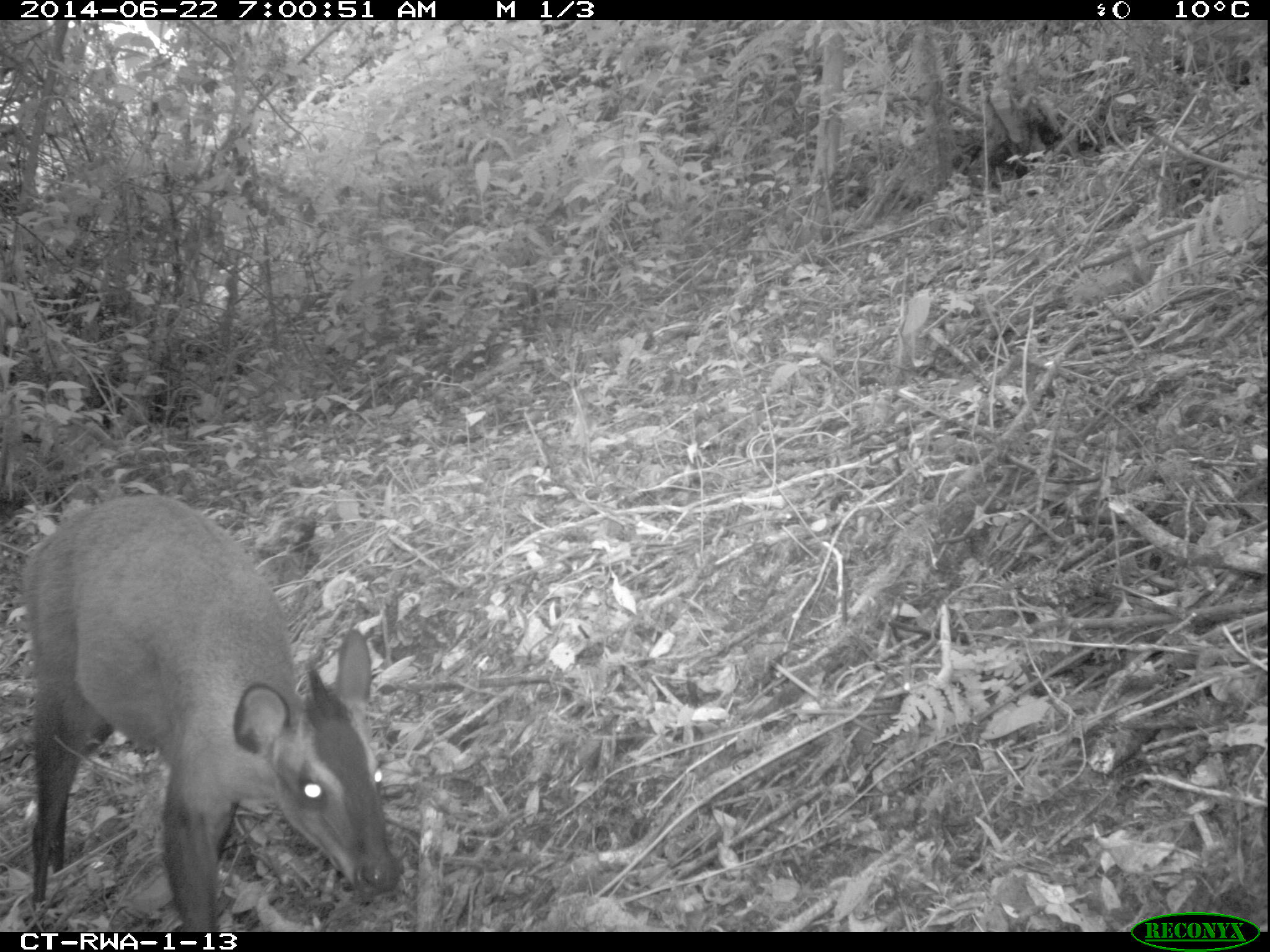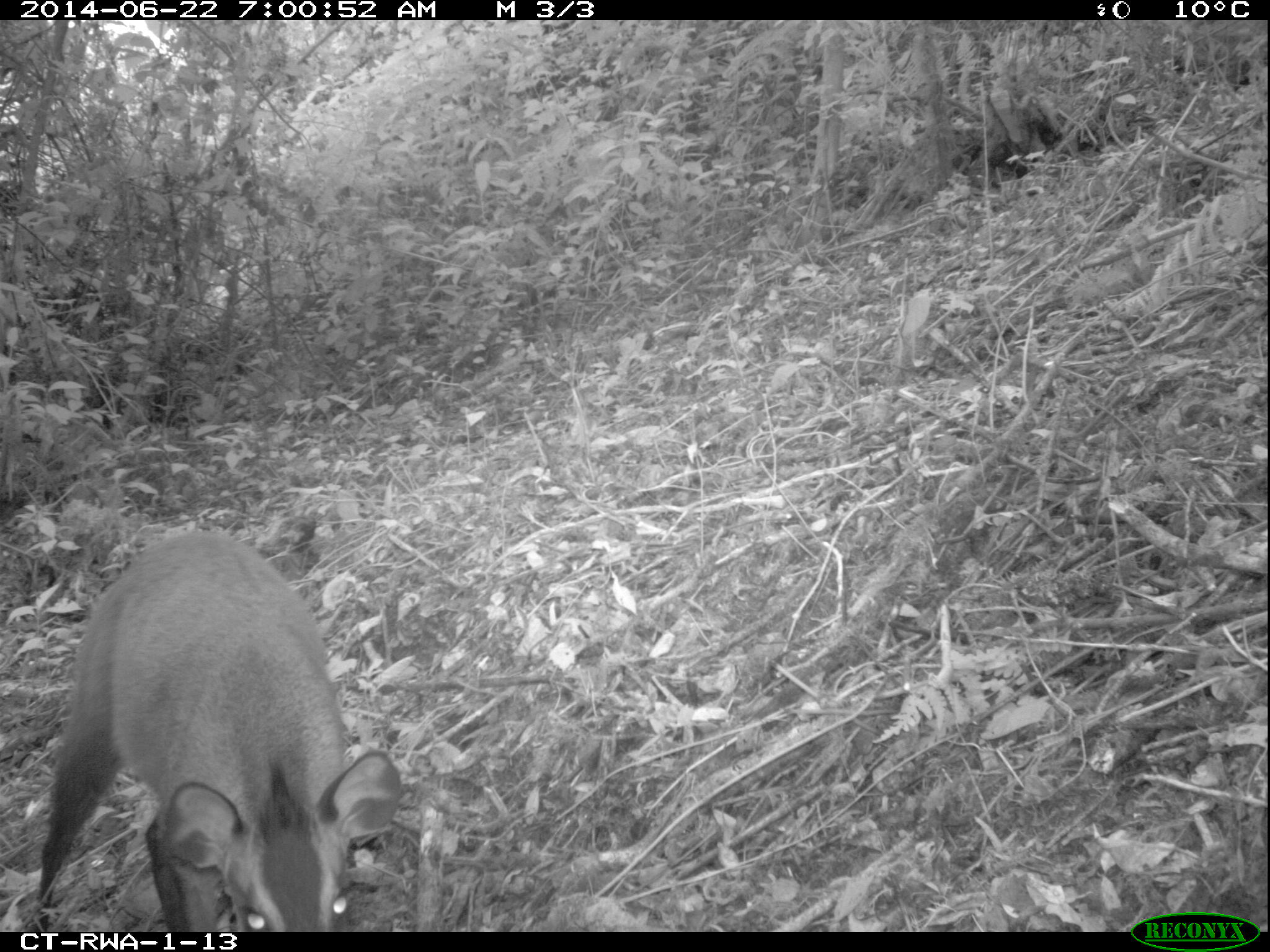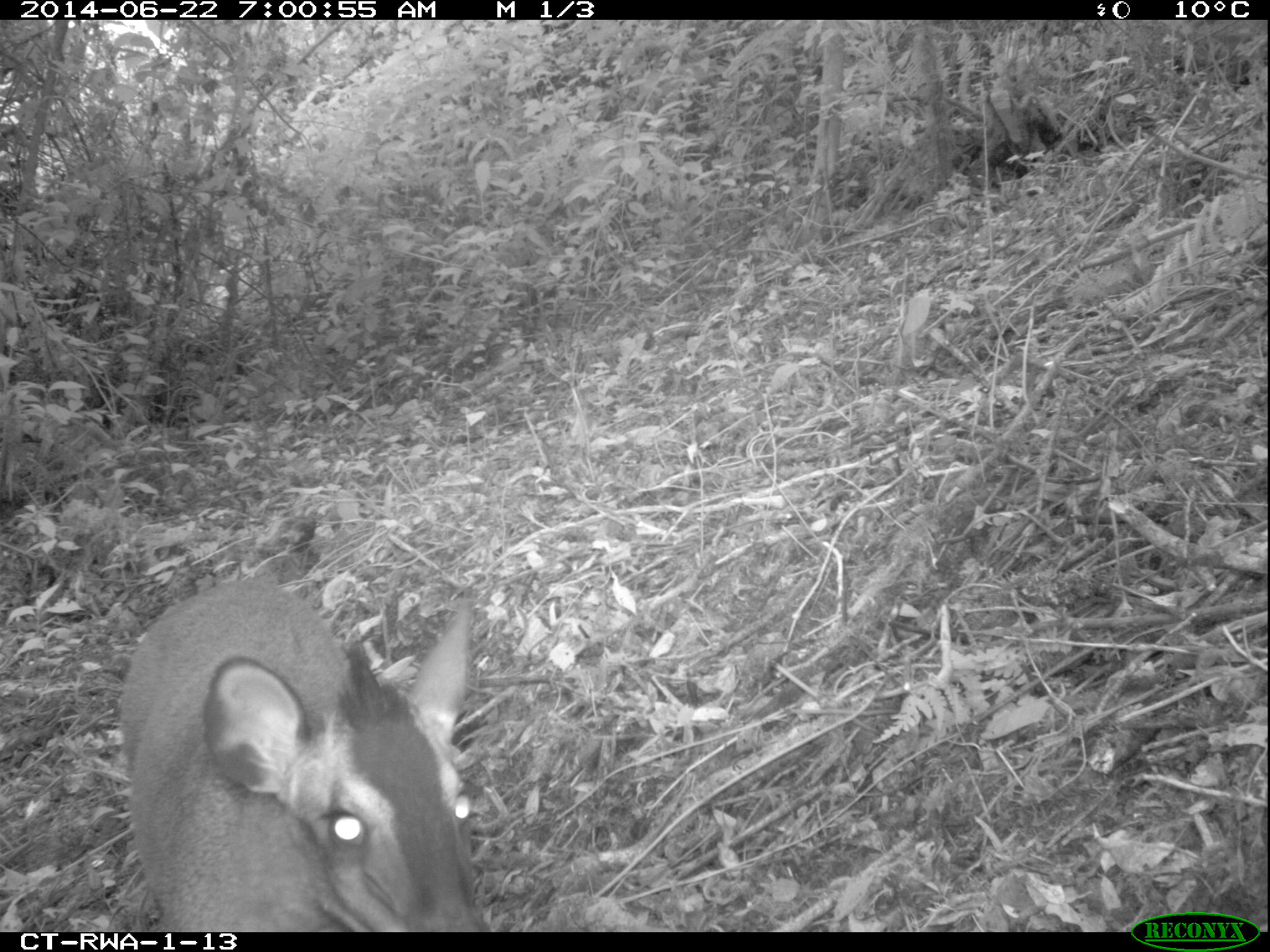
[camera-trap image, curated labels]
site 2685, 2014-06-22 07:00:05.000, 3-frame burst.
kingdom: Animalia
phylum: Chordata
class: Mammalia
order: Artiodactyla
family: Bovidae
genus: Cephalophus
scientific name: Cephalophus nigrifrons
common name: black-fronted duiker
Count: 1.